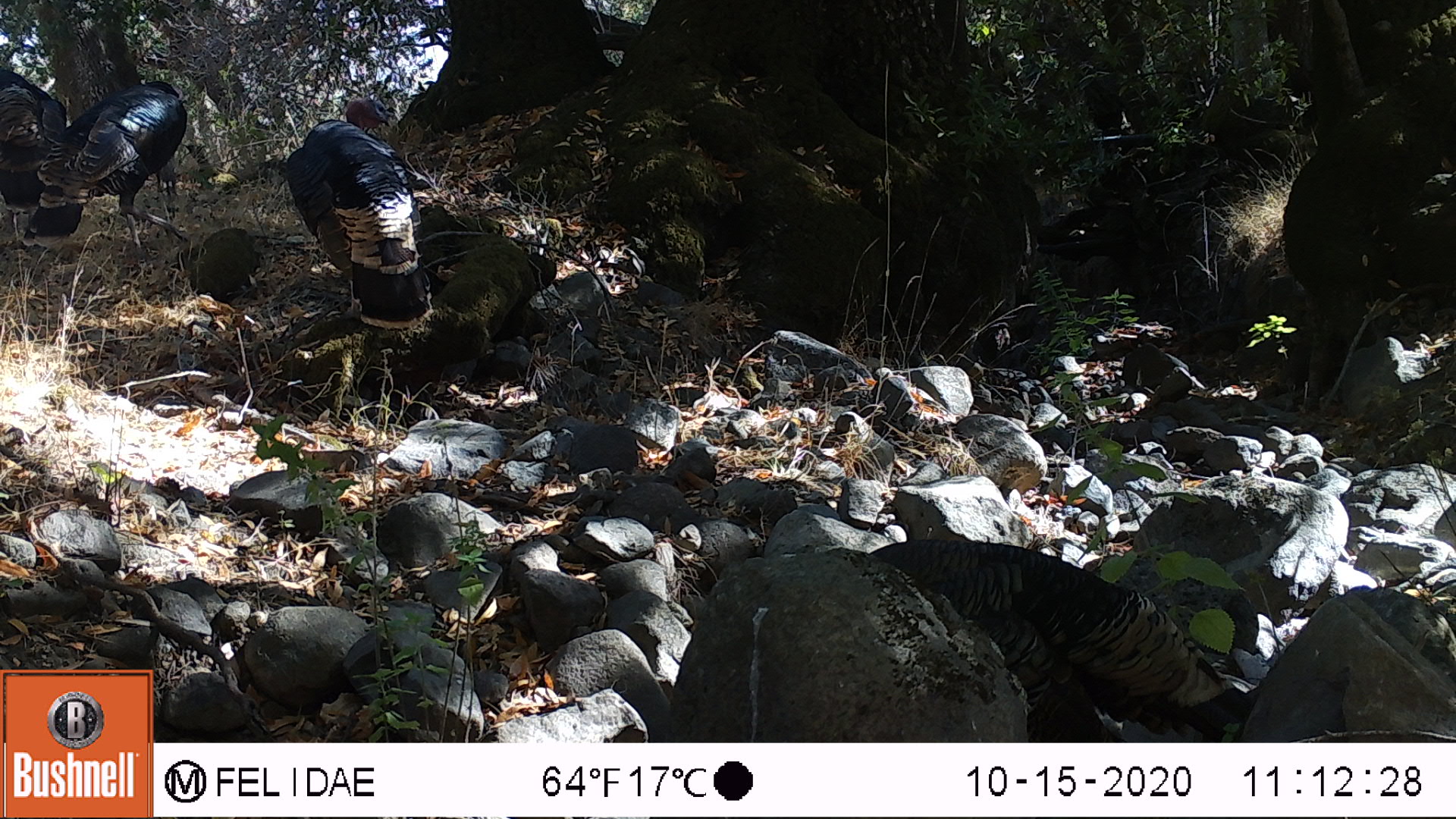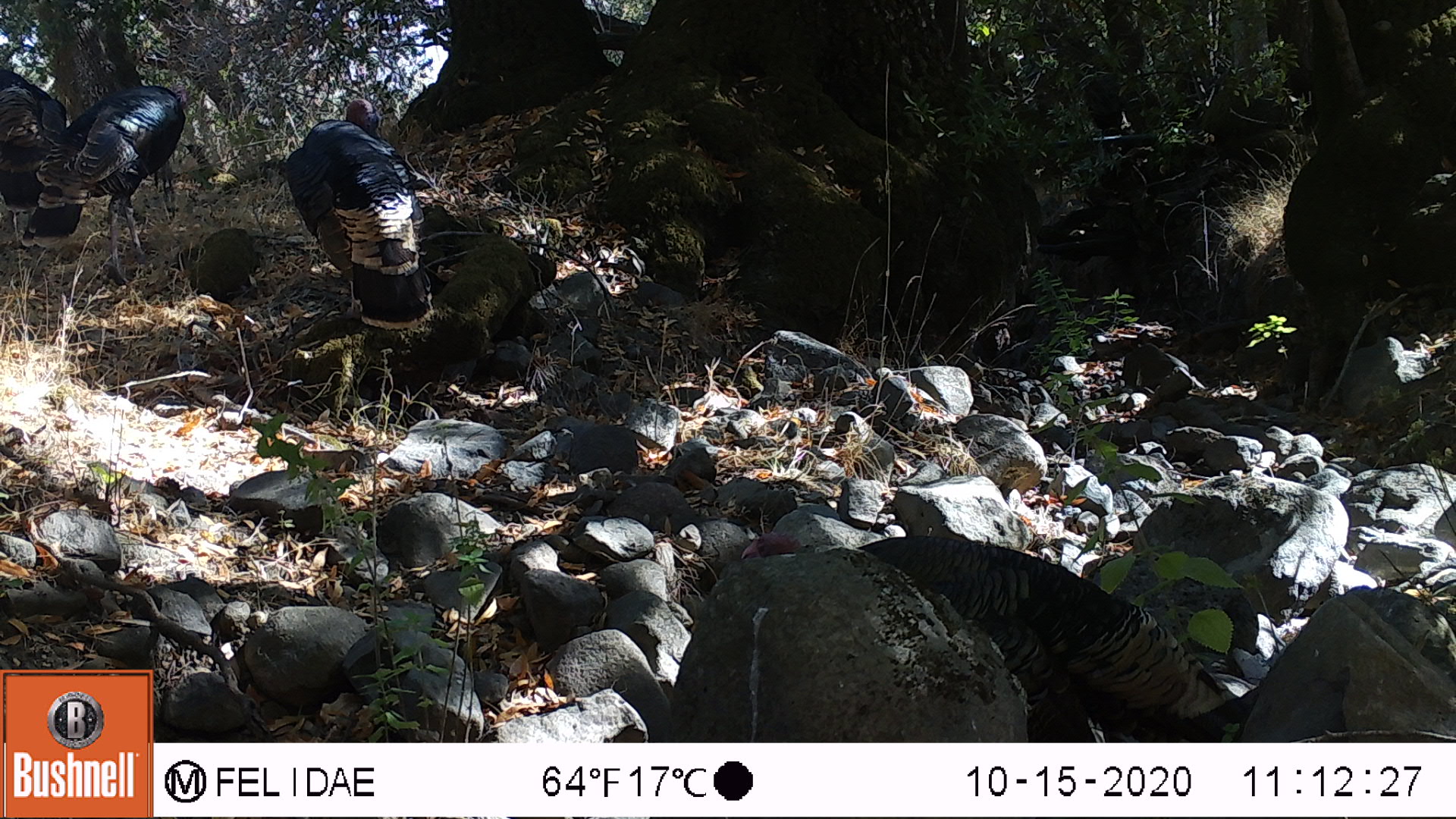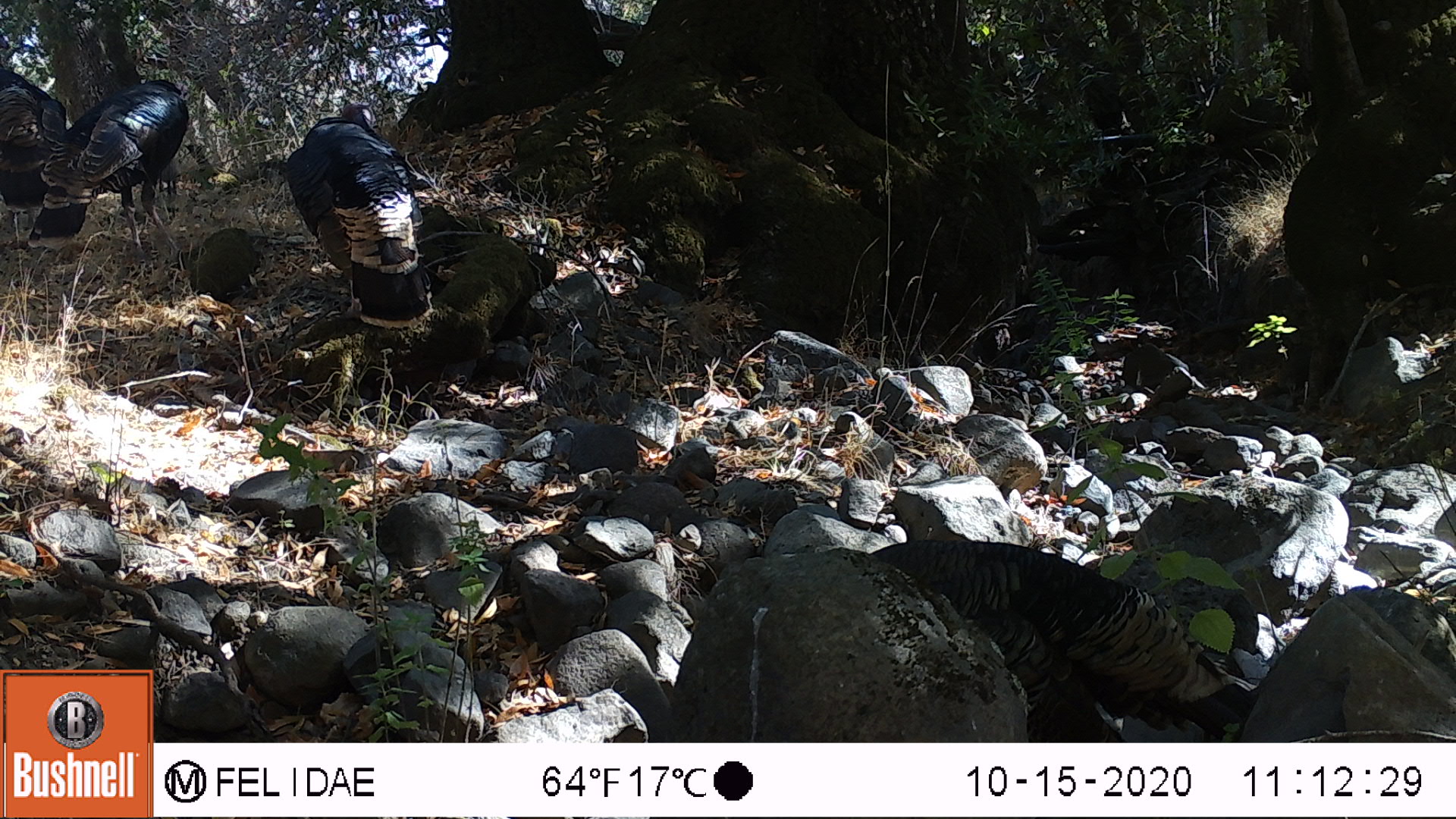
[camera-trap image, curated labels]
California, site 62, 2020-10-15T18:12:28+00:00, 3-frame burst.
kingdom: Animalia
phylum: Chordata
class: Aves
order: Cathartiformes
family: Cathartidae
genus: Cathartes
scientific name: Cathartes aura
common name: turkey vulture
Turkey vulture (Cathartes aura).